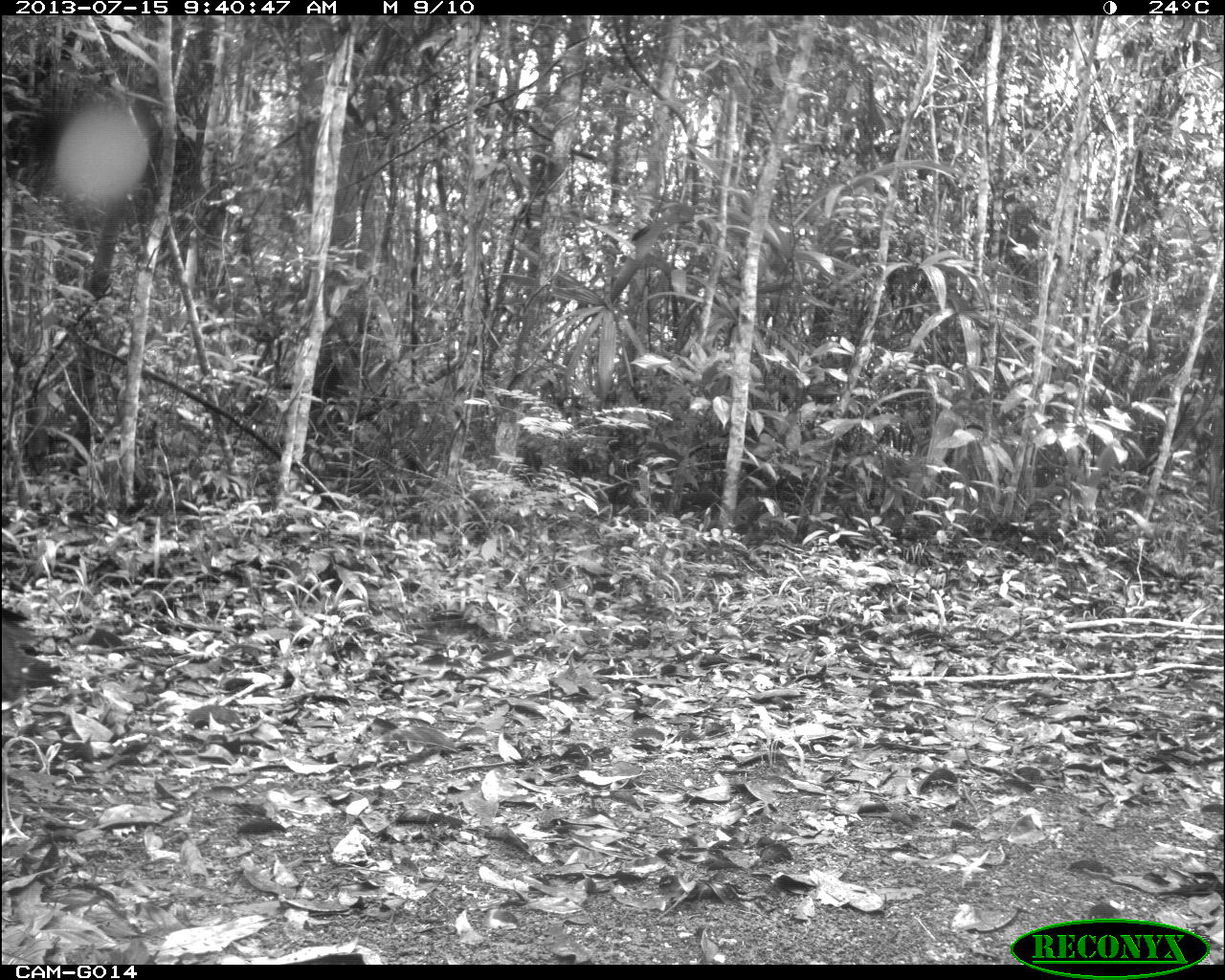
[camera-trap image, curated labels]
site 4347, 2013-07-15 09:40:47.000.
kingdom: Animalia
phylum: Chordata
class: Aves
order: Galliformes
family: Cracidae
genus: Crax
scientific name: Crax rubra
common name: great curassow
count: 2